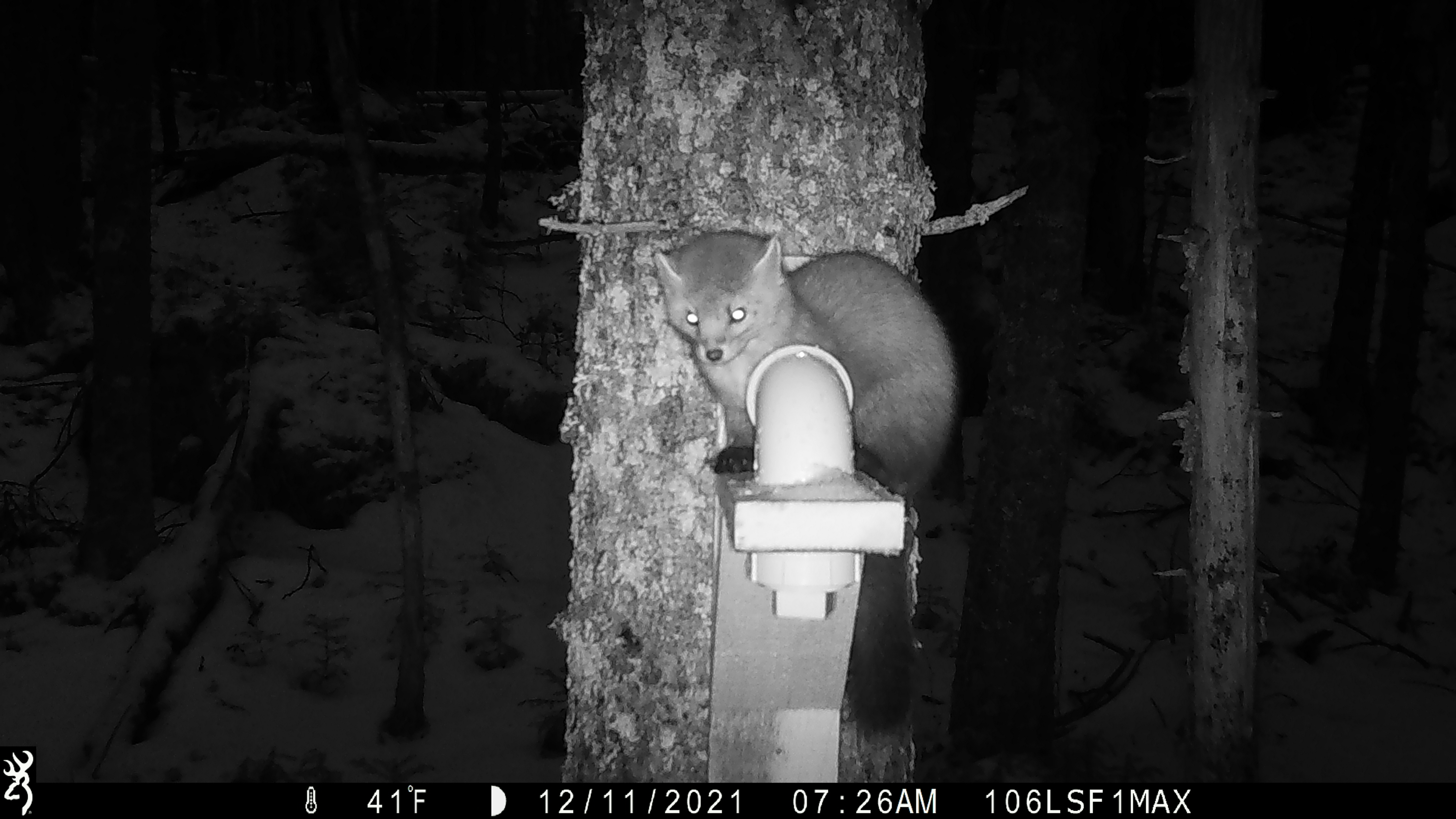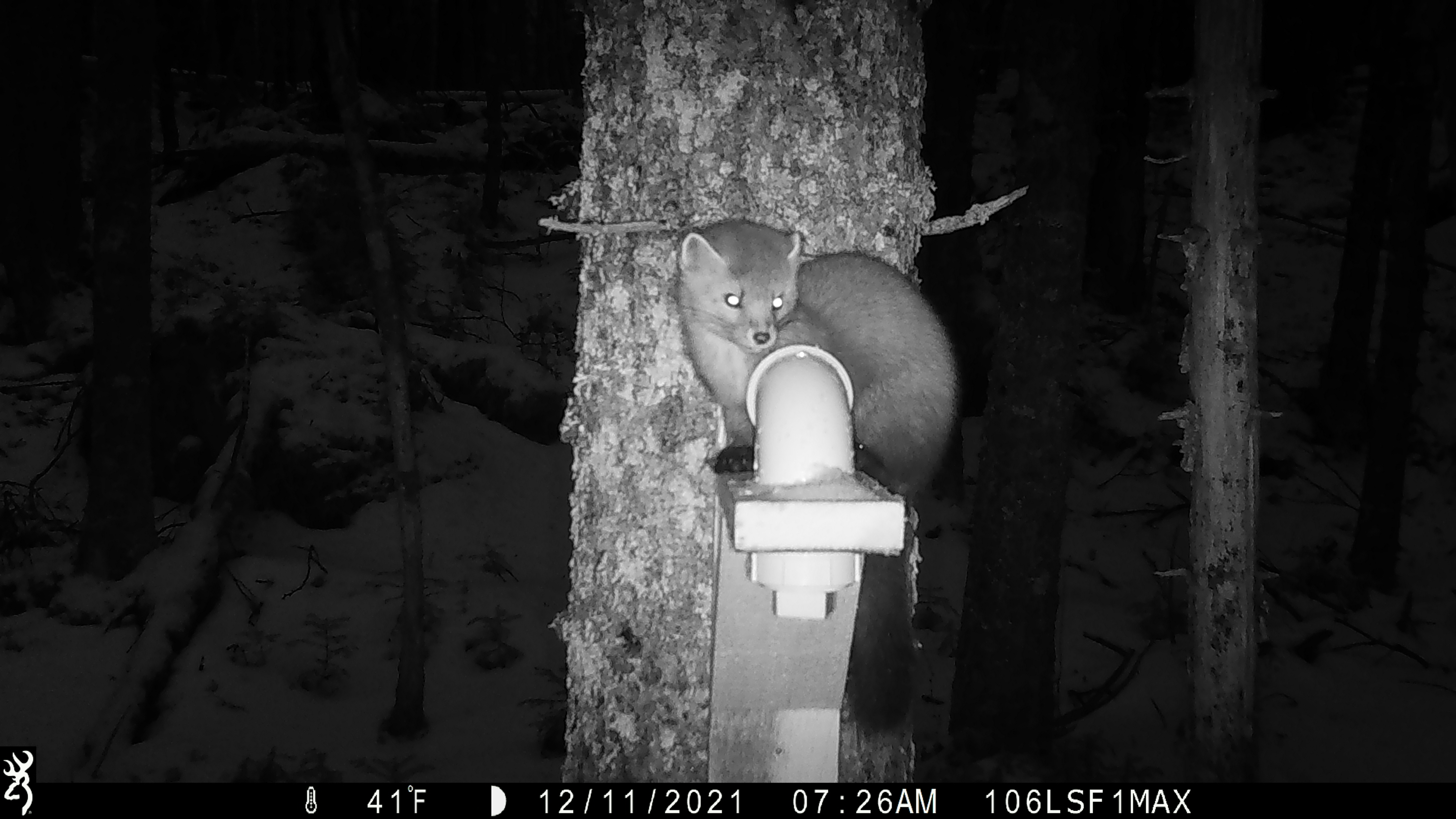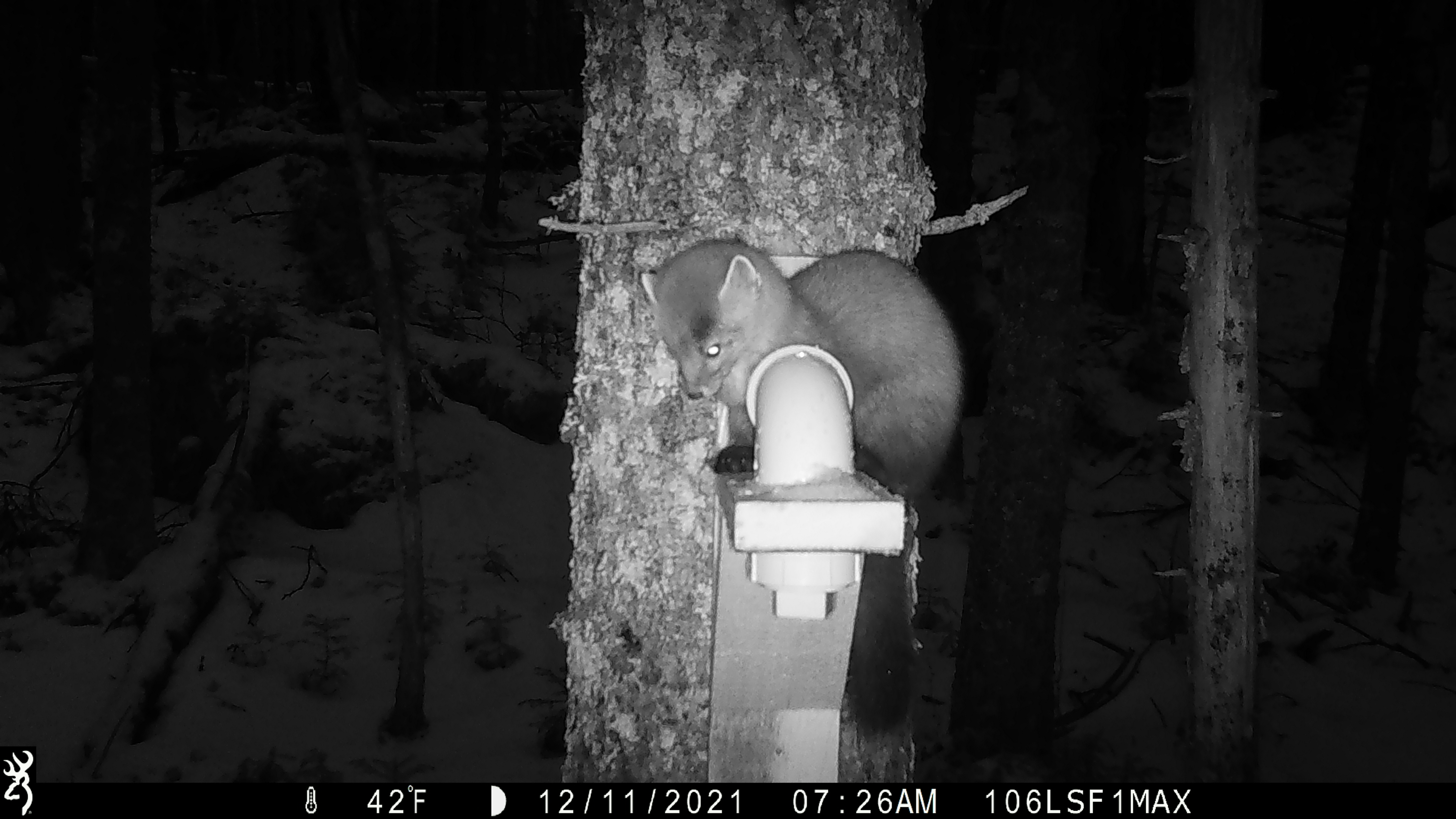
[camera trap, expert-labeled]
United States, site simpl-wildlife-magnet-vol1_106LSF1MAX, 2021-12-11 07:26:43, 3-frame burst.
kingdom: Animalia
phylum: Chordata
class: Mammalia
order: Carnivora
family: Mustelidae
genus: Martes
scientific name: Martes americana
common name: american marten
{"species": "american marten (Martes americana)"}